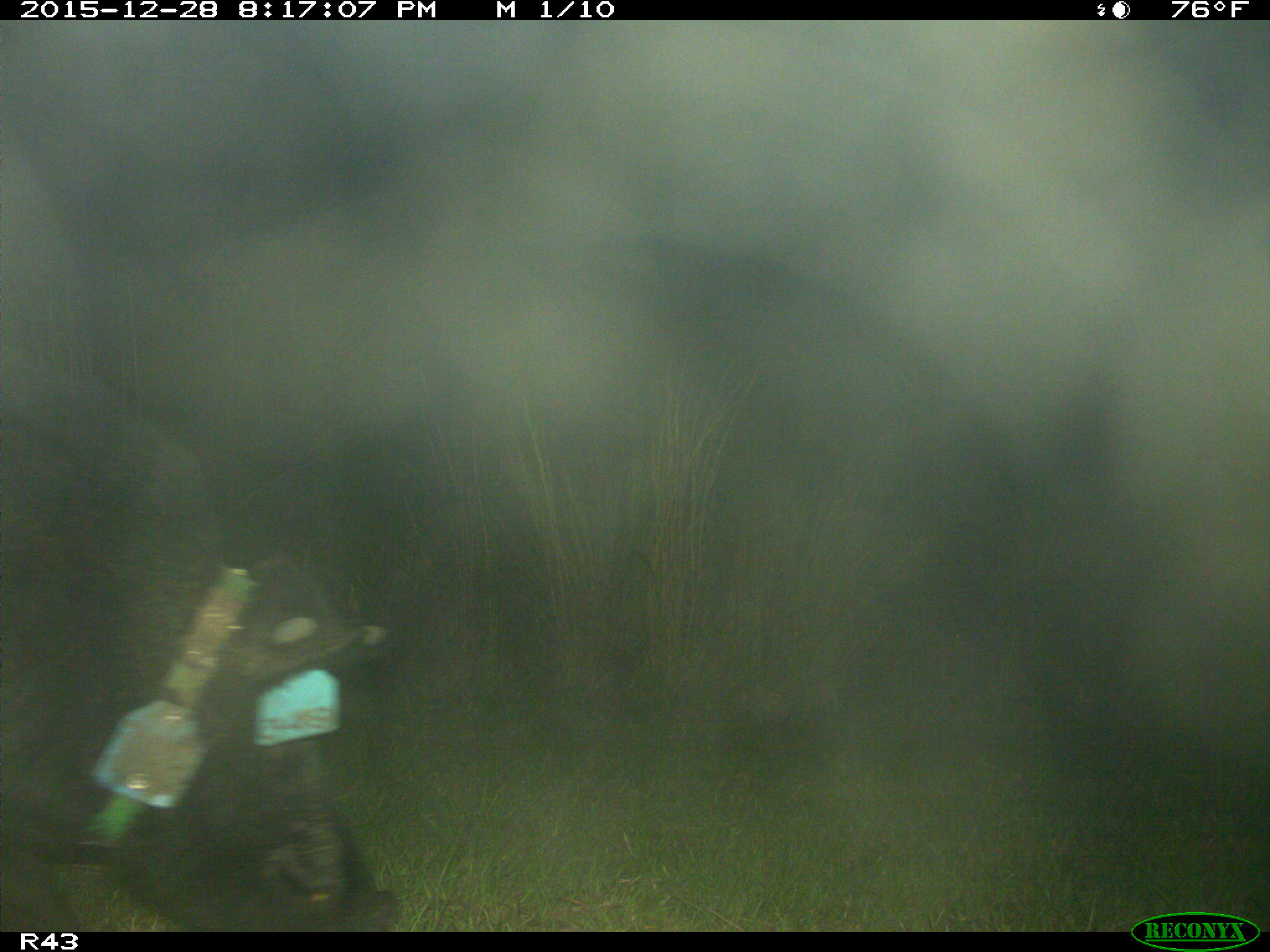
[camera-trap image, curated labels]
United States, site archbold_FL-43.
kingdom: Animalia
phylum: Chordata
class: Mammalia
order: Artiodactyla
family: Suidae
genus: Sus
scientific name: Sus scrofa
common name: wild boar